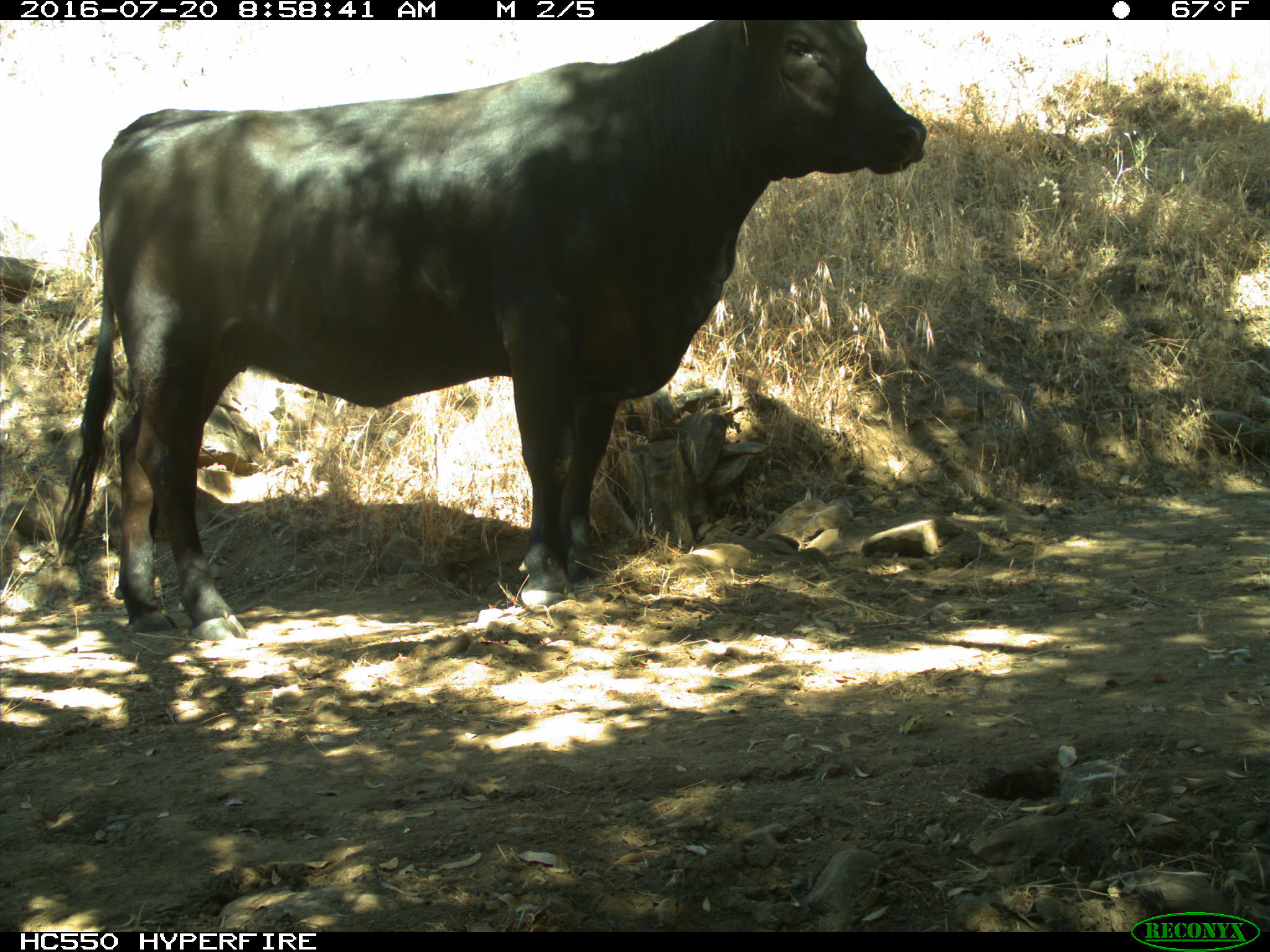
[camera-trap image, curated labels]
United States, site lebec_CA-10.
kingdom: Animalia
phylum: Chordata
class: Mammalia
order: Artiodactyla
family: Bovidae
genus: Bos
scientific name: Bos taurus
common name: domestic cow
Bos taurus (domestic cow).